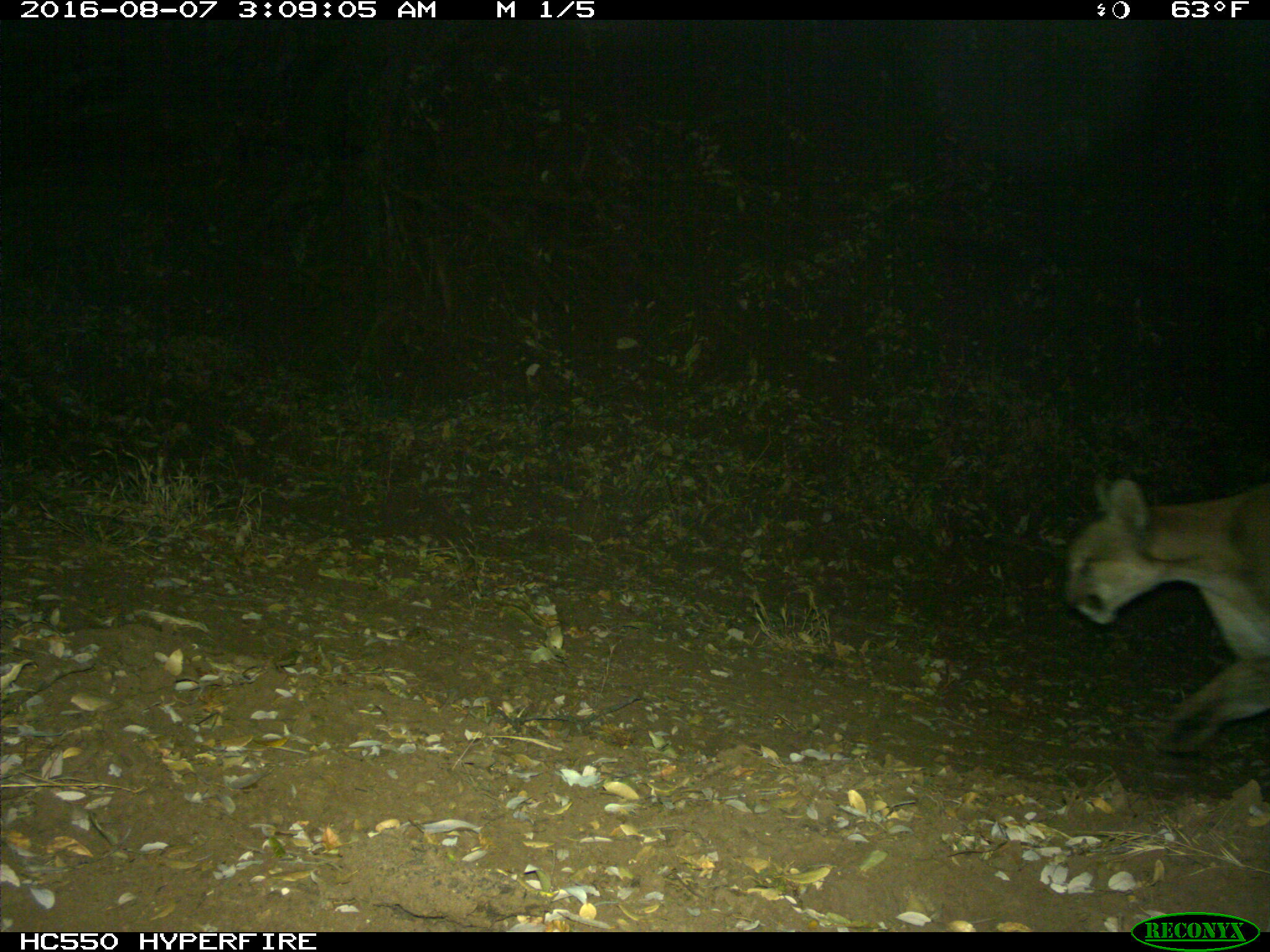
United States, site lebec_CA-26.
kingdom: Animalia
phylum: Chordata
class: Mammalia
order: Carnivora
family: Felidae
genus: Puma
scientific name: Puma concolor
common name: mountain lion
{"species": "Puma concolor (mountain lion)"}